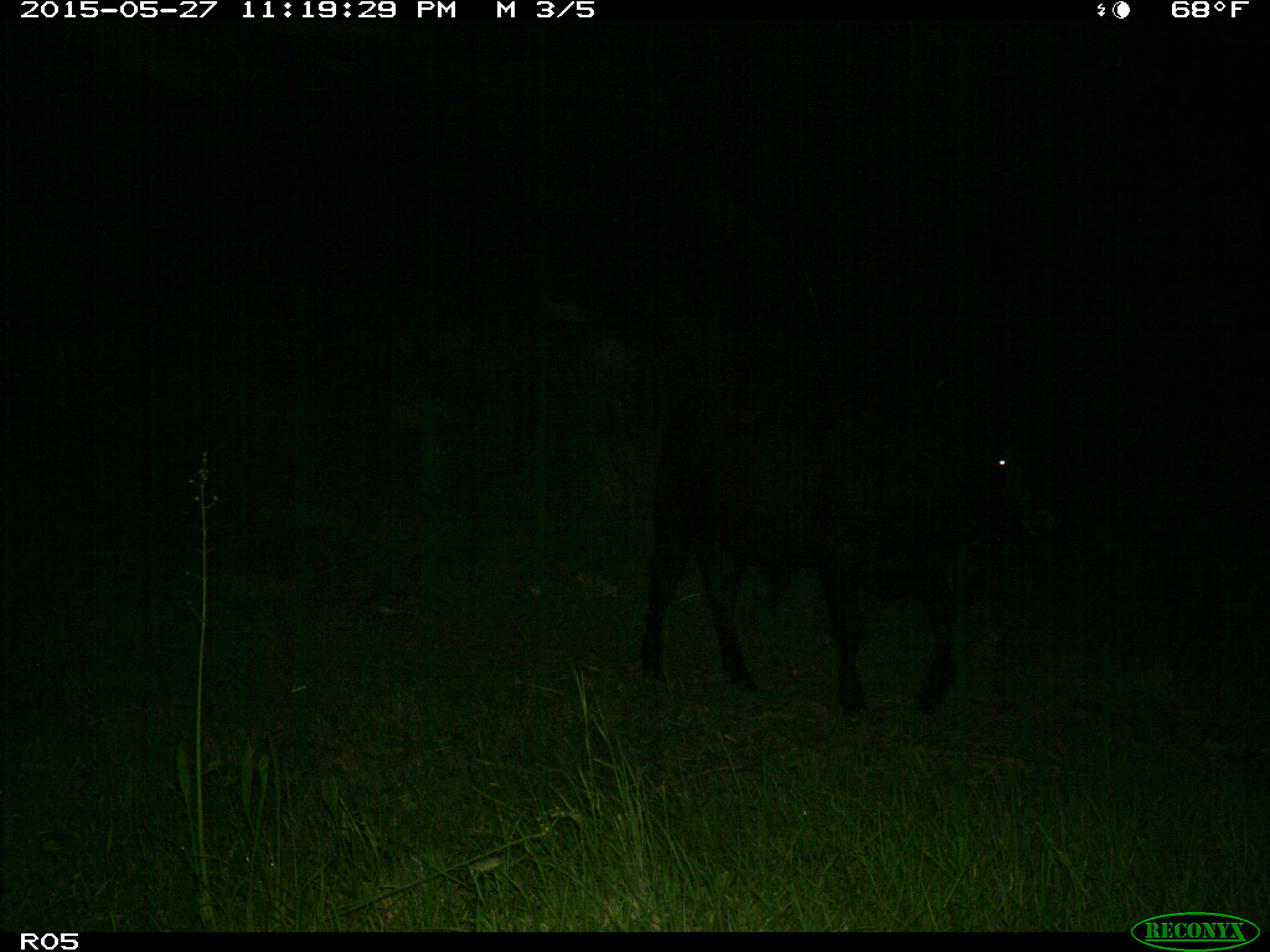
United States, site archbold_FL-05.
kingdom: Animalia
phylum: Chordata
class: Mammalia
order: Artiodactyla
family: Bovidae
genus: Bos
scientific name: Bos taurus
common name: domestic cow